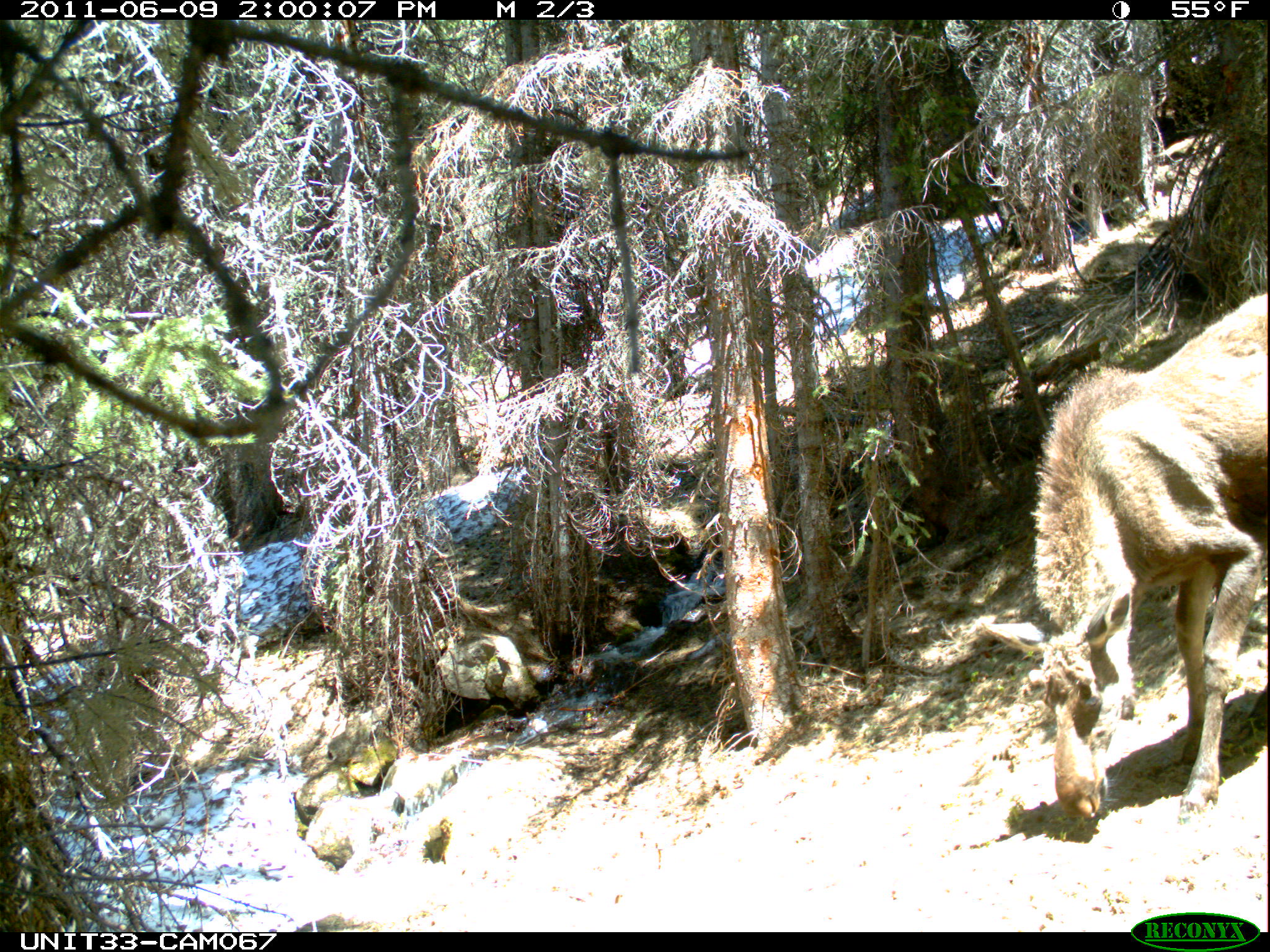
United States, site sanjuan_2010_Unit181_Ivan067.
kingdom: Animalia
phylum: Chordata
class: Mammalia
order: Artiodactyla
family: Cervidae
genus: Alces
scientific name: Alces alces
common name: moose